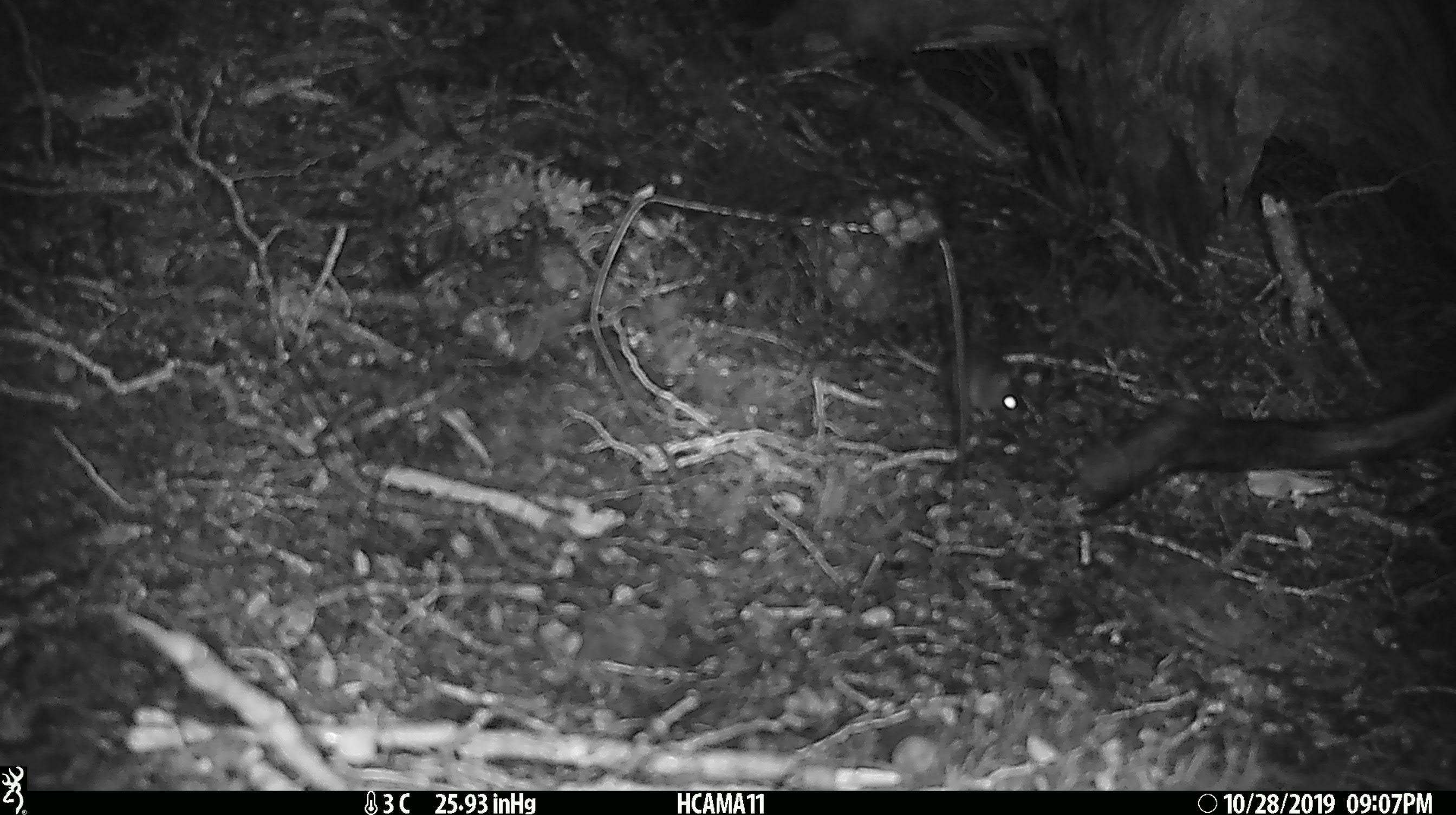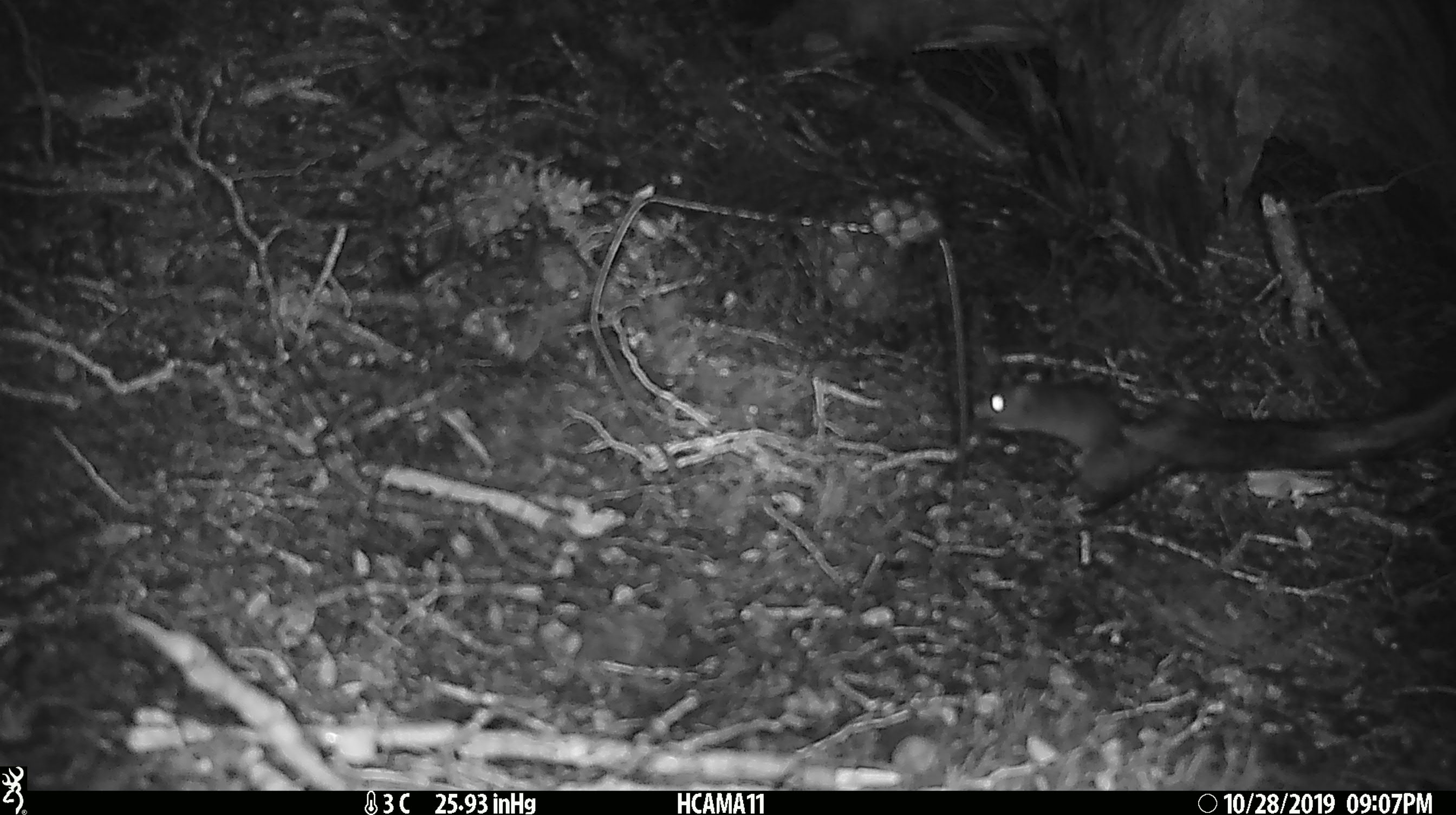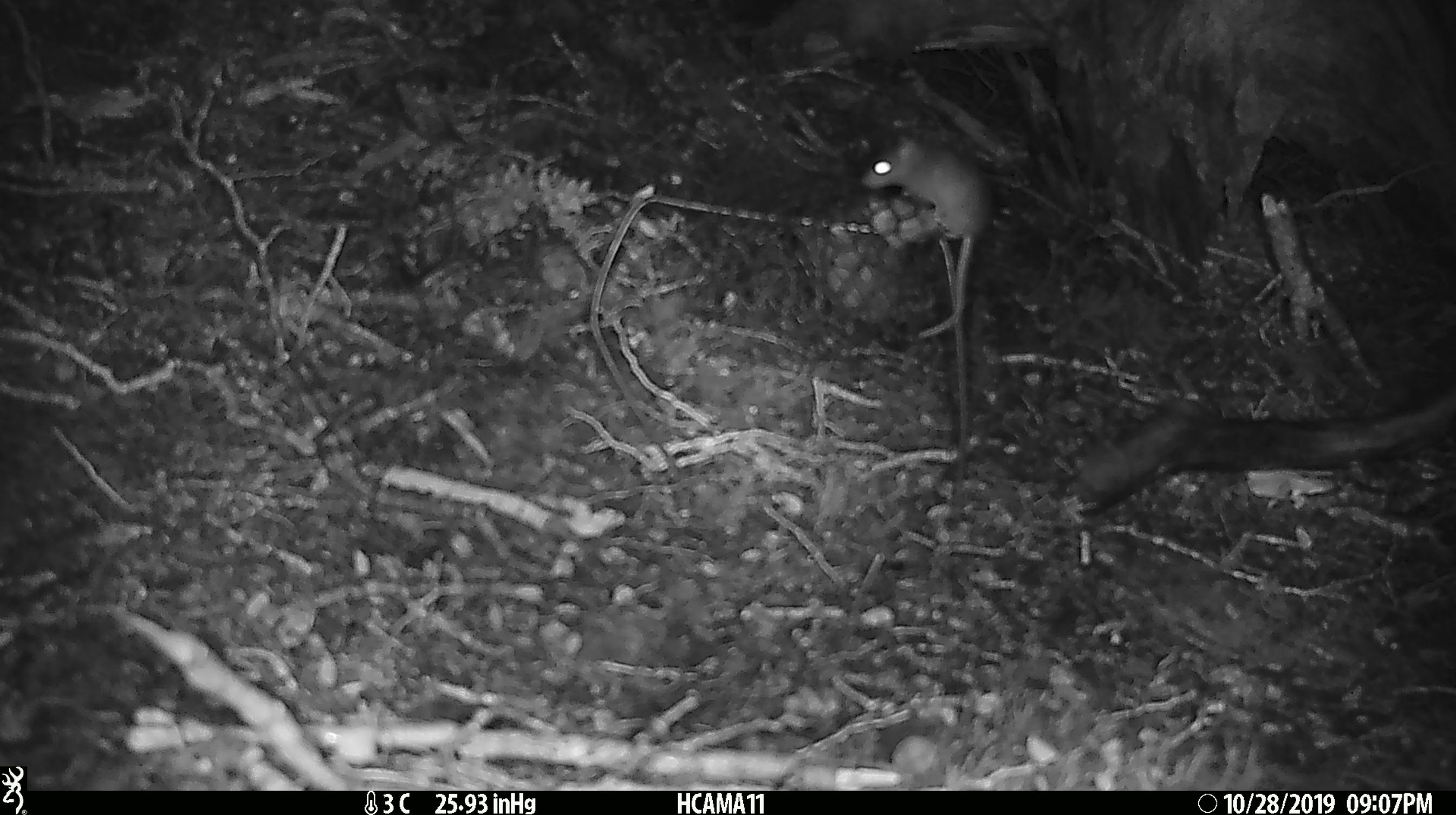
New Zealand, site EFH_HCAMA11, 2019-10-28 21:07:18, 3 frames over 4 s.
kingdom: Animalia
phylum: Chordata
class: Mammalia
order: Rodentia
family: Muridae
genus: Mus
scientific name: Mus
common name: mouse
Mouse (Mus).